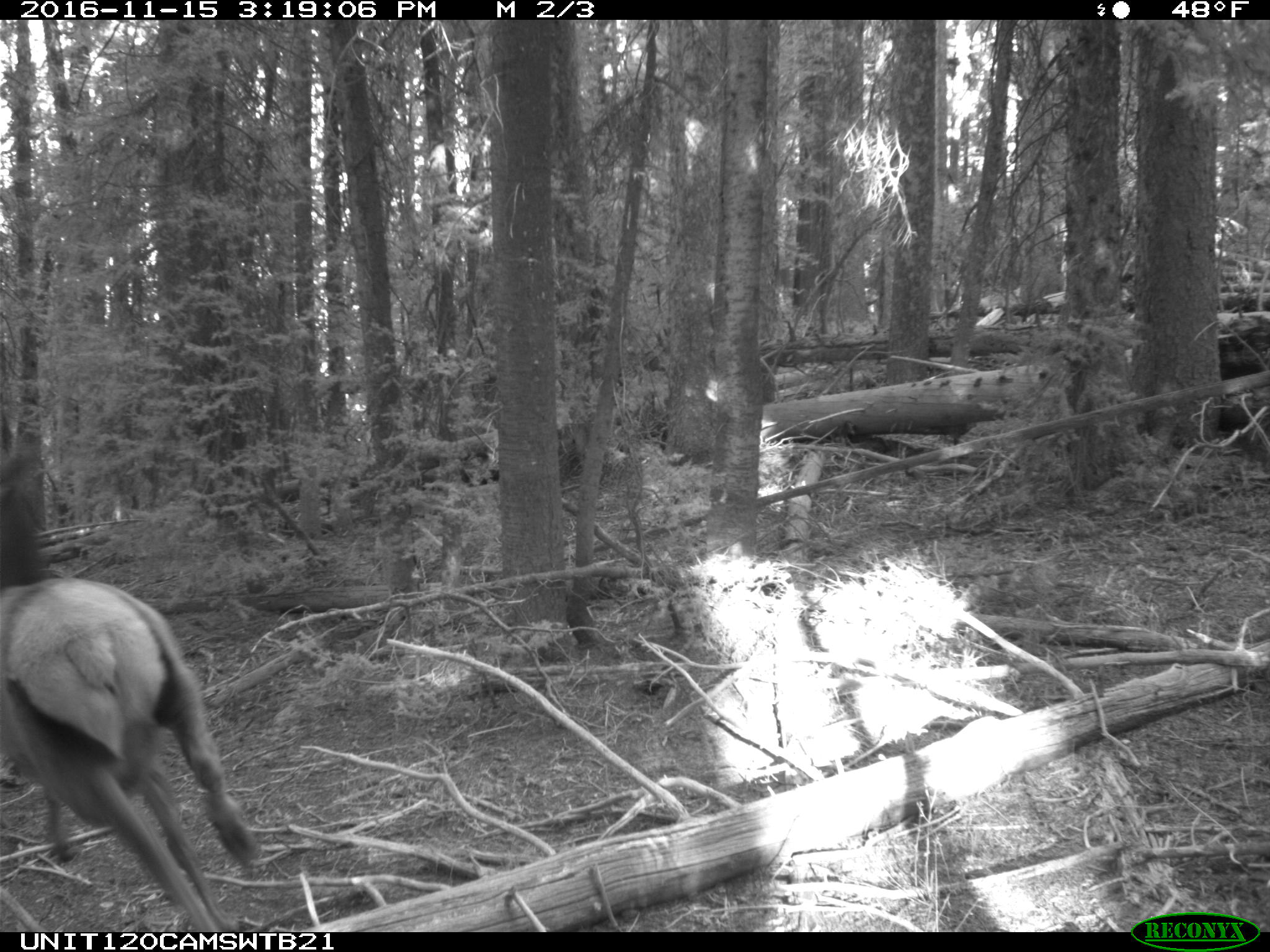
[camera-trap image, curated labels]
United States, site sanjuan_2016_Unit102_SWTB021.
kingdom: Animalia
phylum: Chordata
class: Mammalia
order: Artiodactyla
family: Cervidae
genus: Cervus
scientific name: Cervus elaphus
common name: red deer